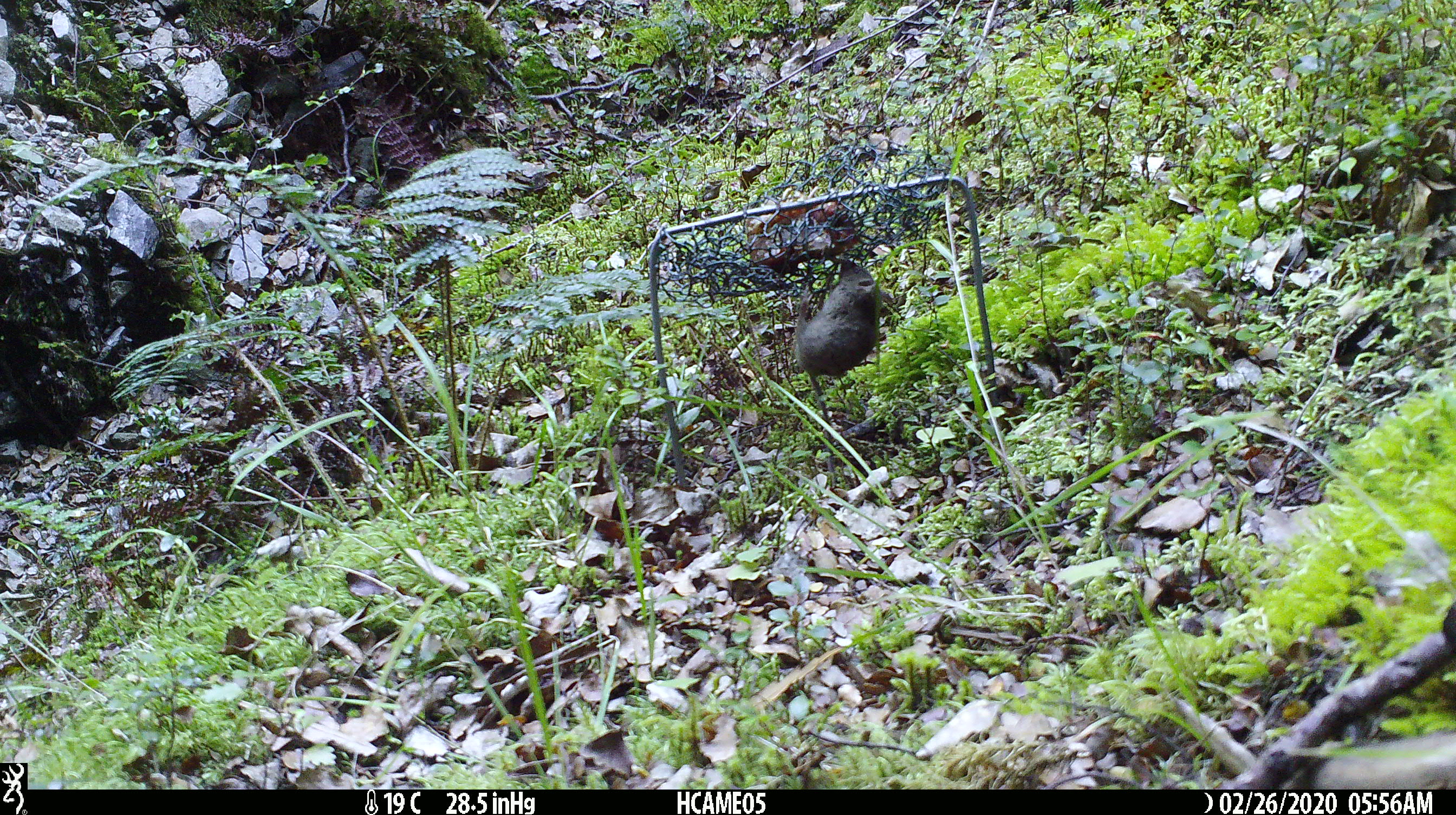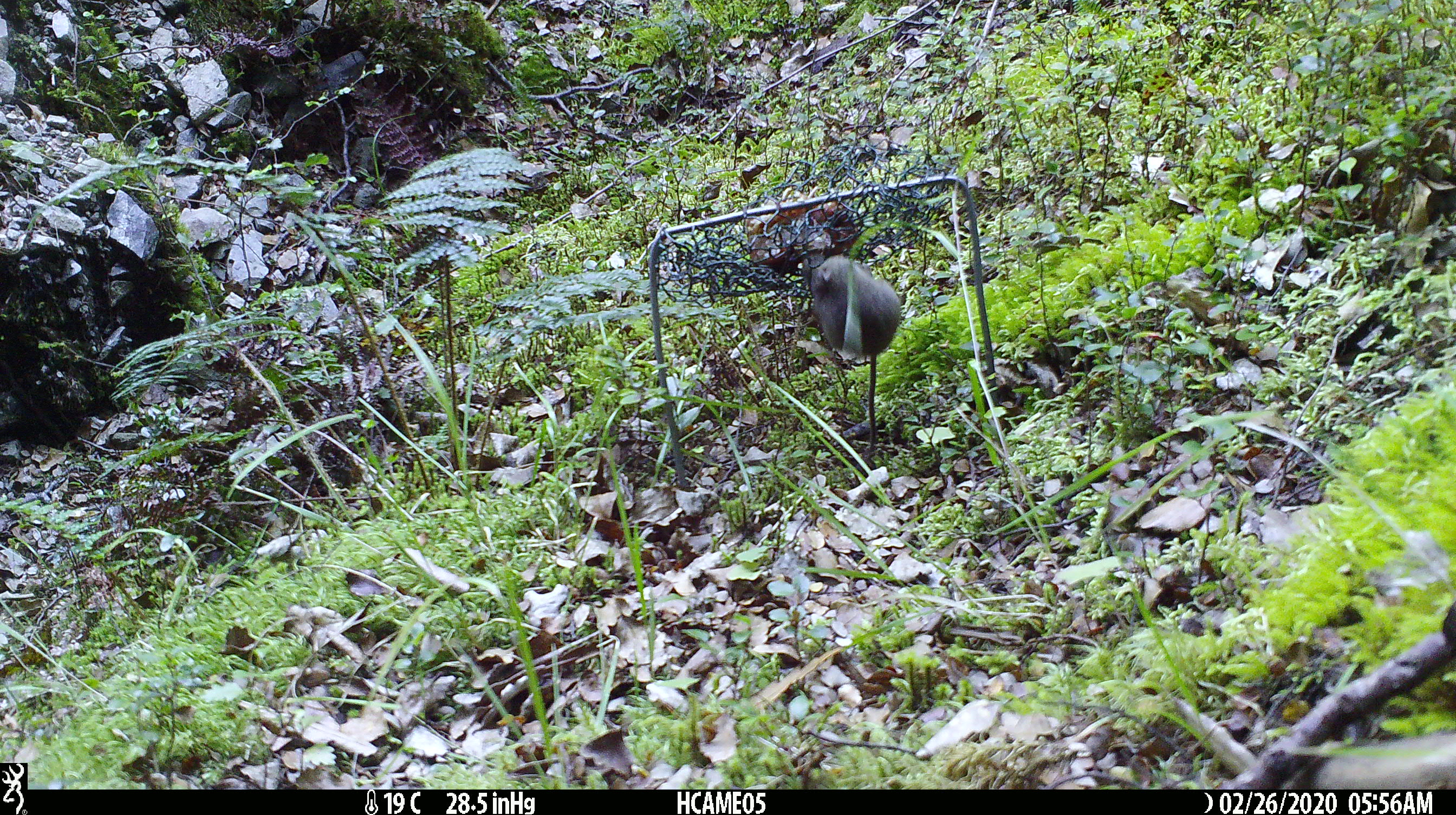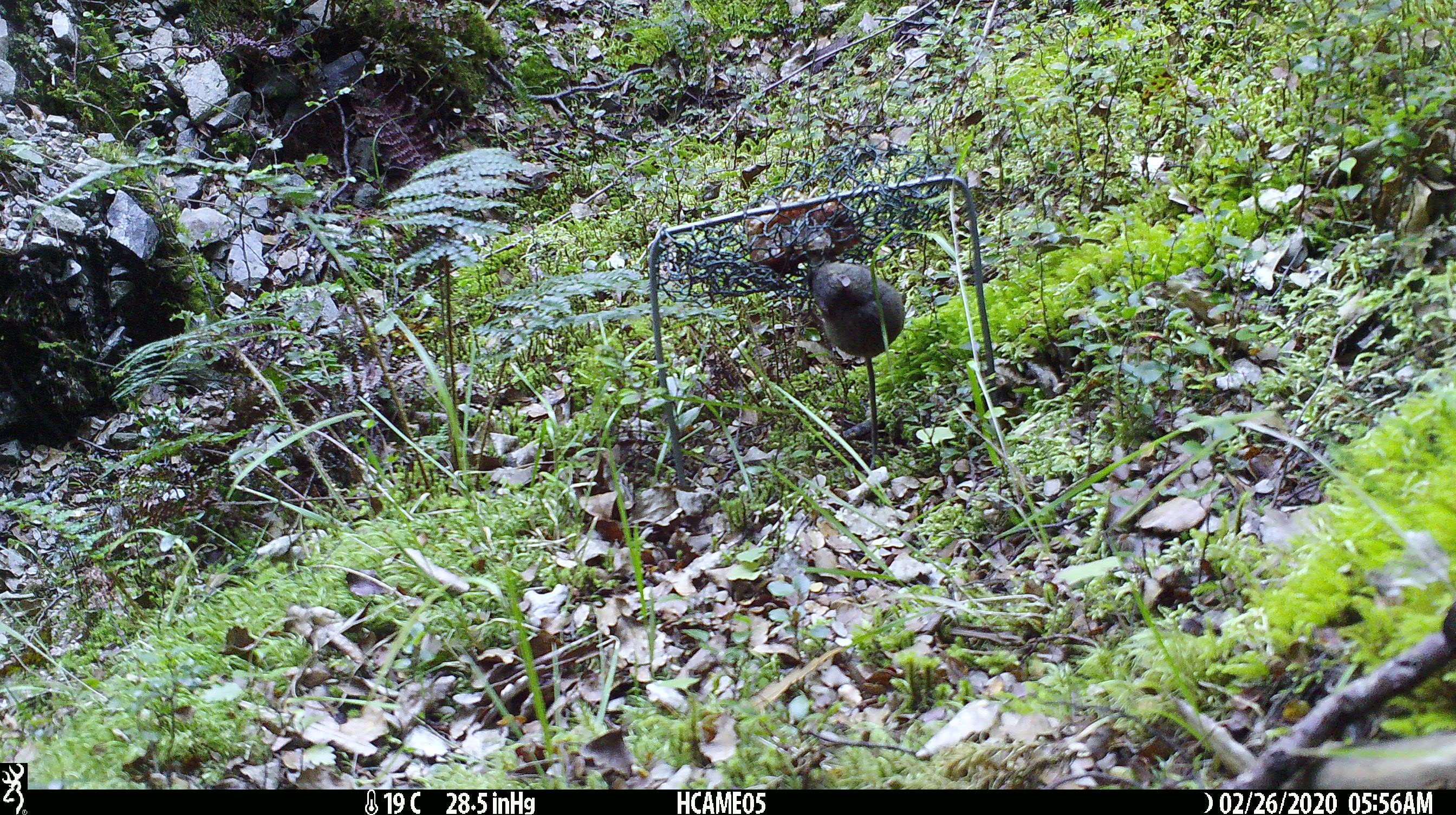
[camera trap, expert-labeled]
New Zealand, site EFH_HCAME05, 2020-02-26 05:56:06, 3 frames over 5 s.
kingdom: Animalia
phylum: Chordata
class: Mammalia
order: Rodentia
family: Muridae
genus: Mus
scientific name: Mus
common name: mouse